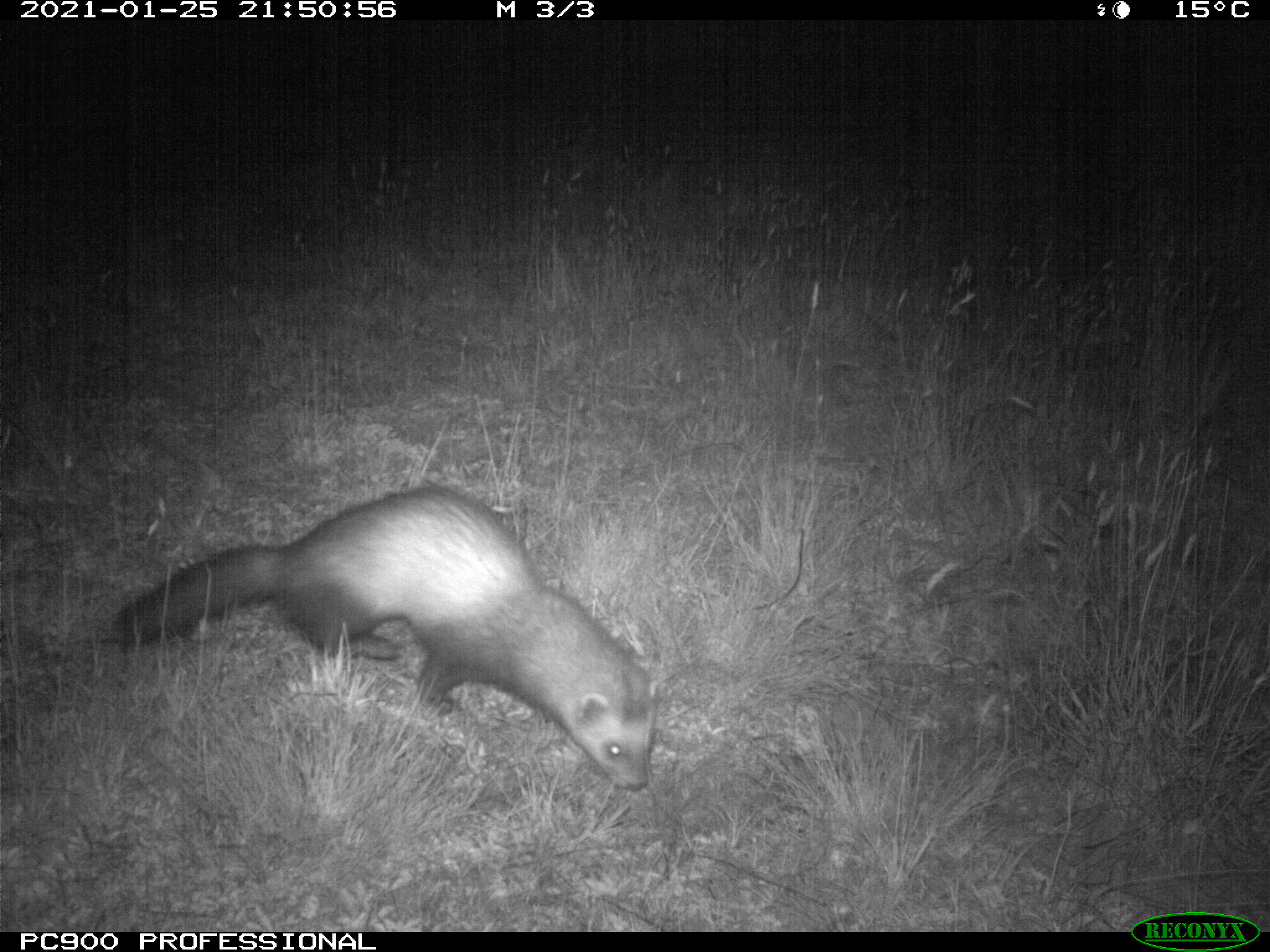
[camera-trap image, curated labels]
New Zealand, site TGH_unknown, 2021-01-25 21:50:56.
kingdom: Animalia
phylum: Chordata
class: Mammalia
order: Carnivora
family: Mustelidae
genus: Mustela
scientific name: Mustela furo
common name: ferret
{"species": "ferret (Mustela furo)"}